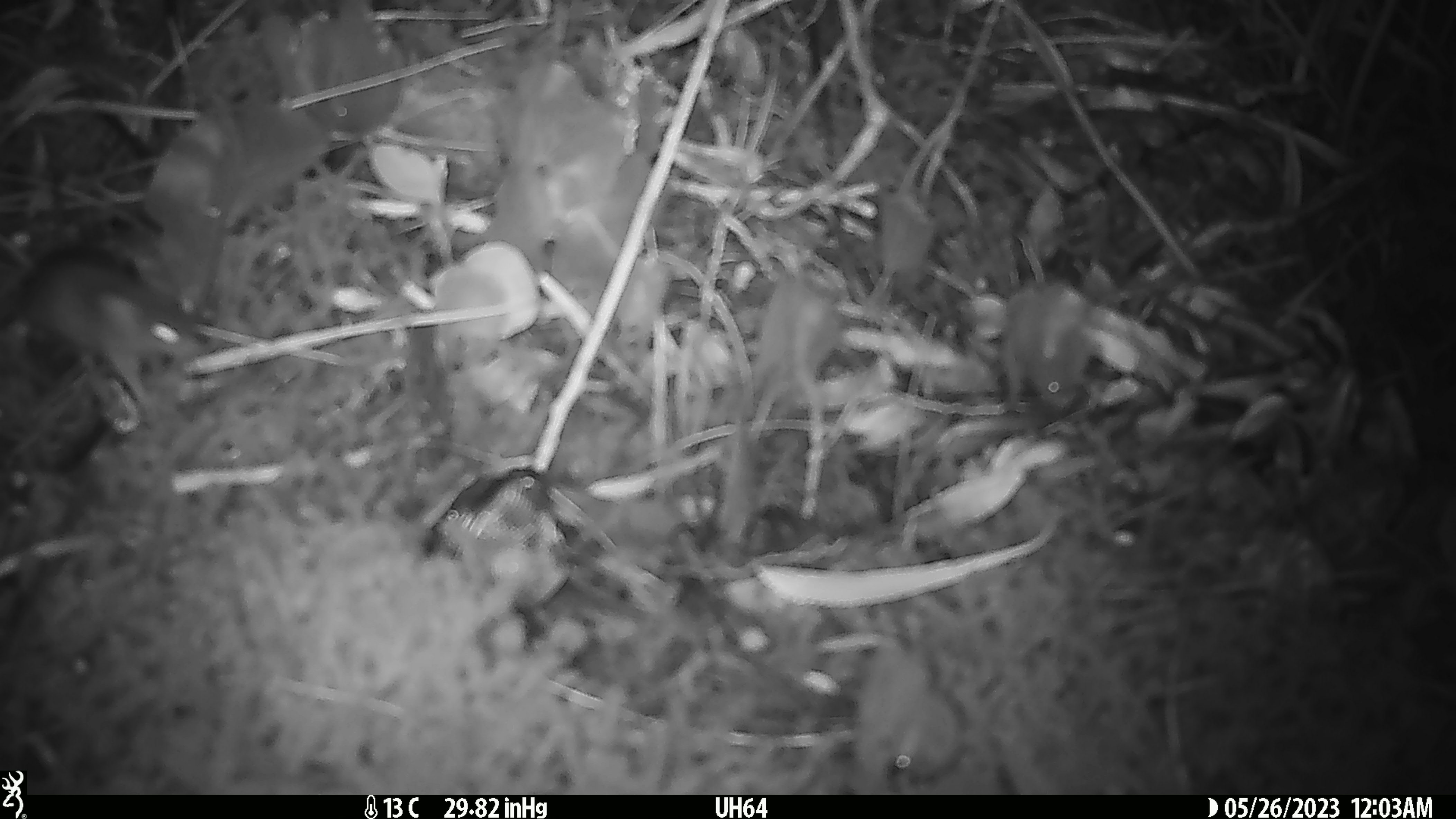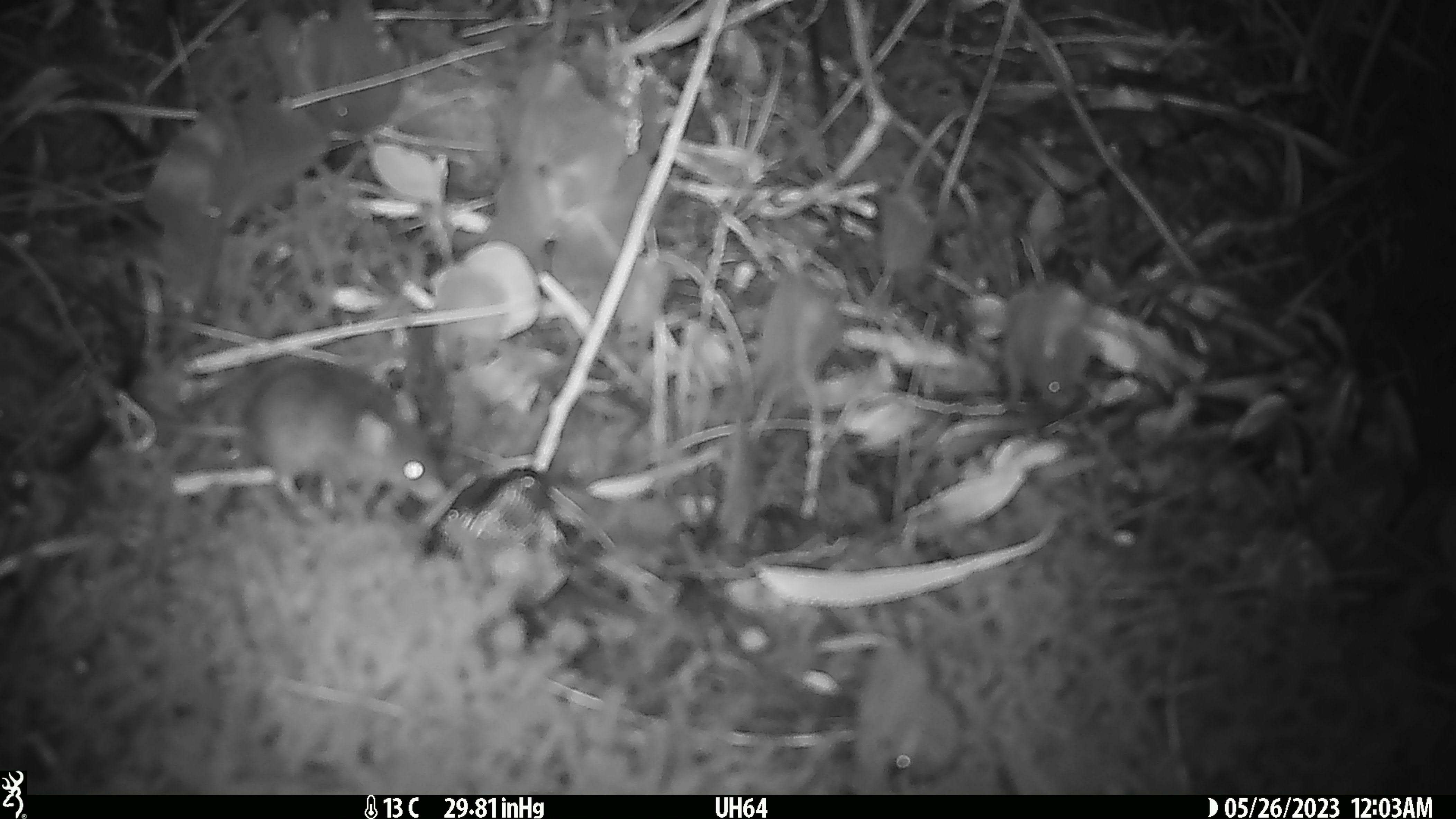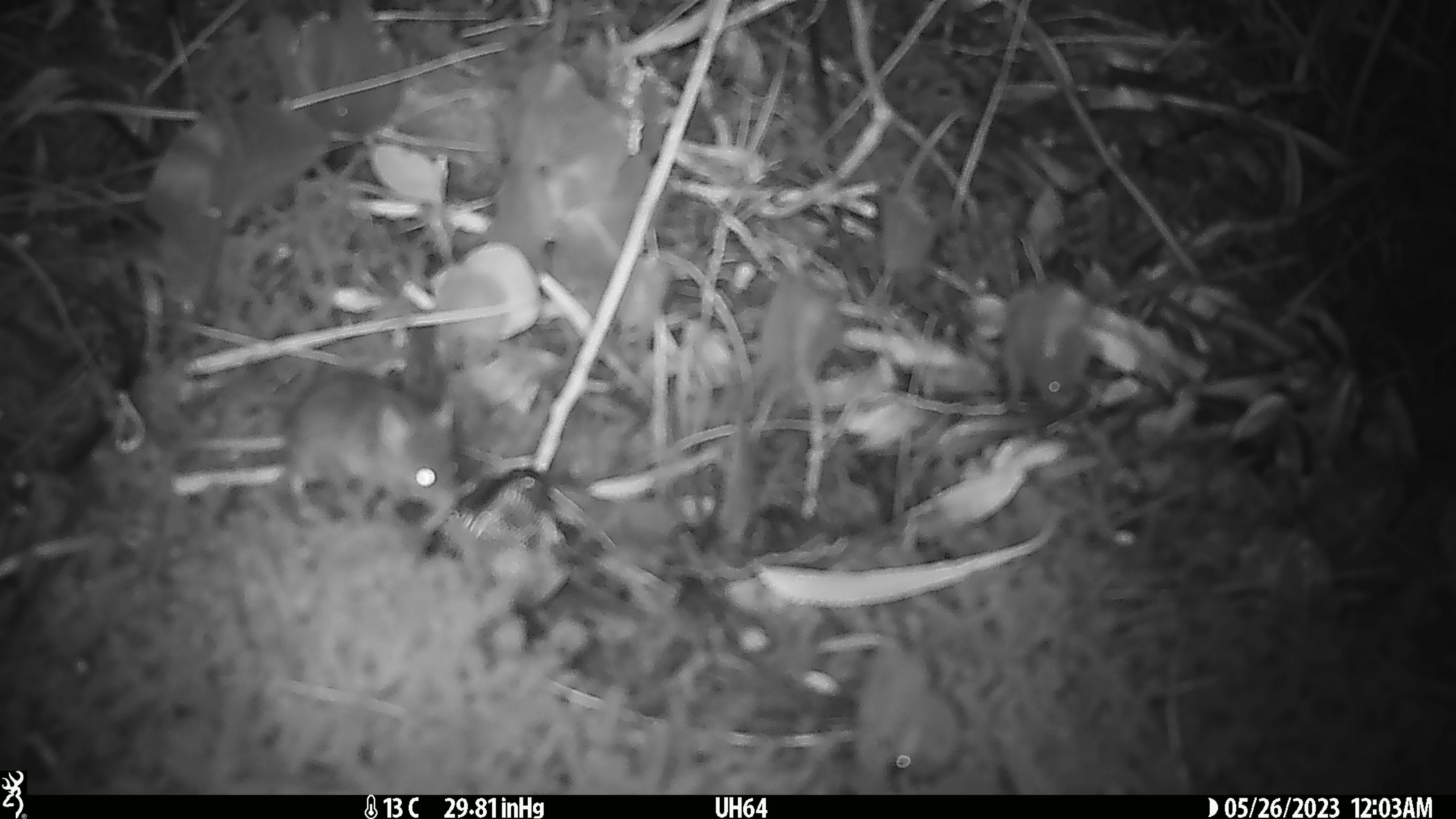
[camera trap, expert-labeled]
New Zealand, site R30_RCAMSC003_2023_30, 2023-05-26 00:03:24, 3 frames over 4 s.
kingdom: Animalia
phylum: Chordata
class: Mammalia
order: Rodentia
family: Muridae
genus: Mus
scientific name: Mus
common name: mouse